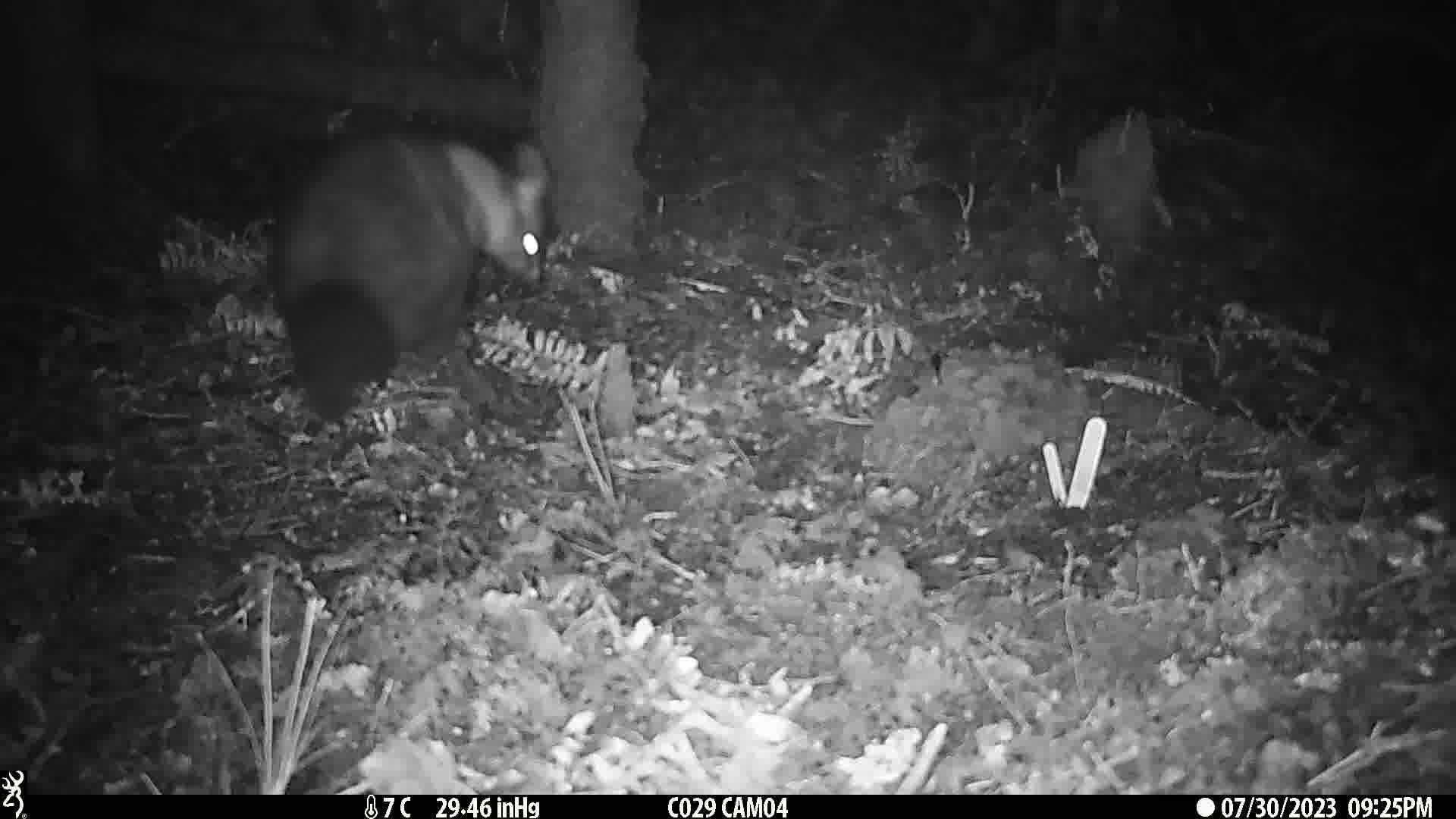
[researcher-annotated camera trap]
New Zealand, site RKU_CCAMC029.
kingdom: Animalia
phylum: Chordata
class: Mammalia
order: Diprotodontia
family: Phalangeridae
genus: Trichosurus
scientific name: Trichosurus vulpecula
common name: common brushtail possum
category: possum